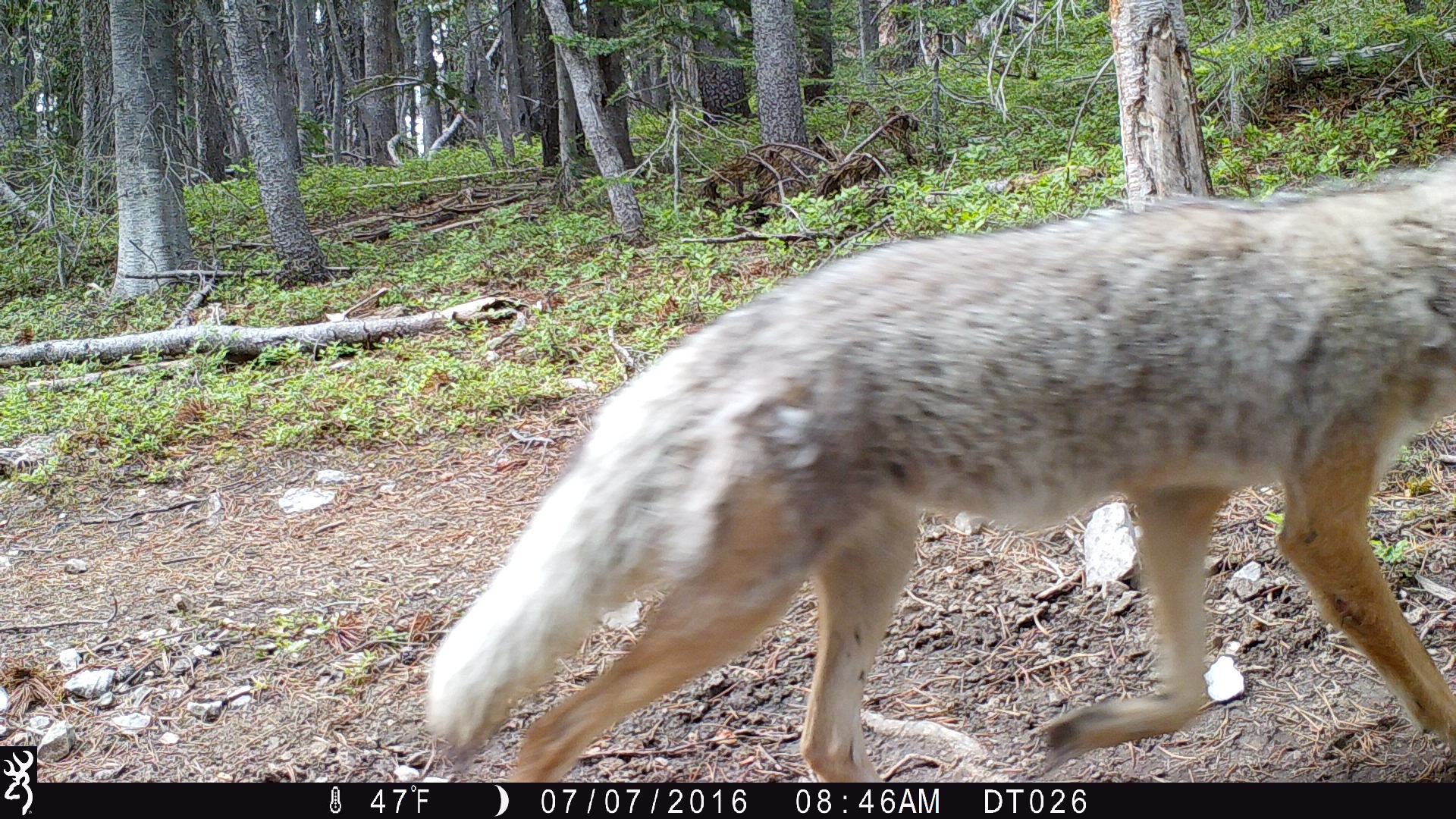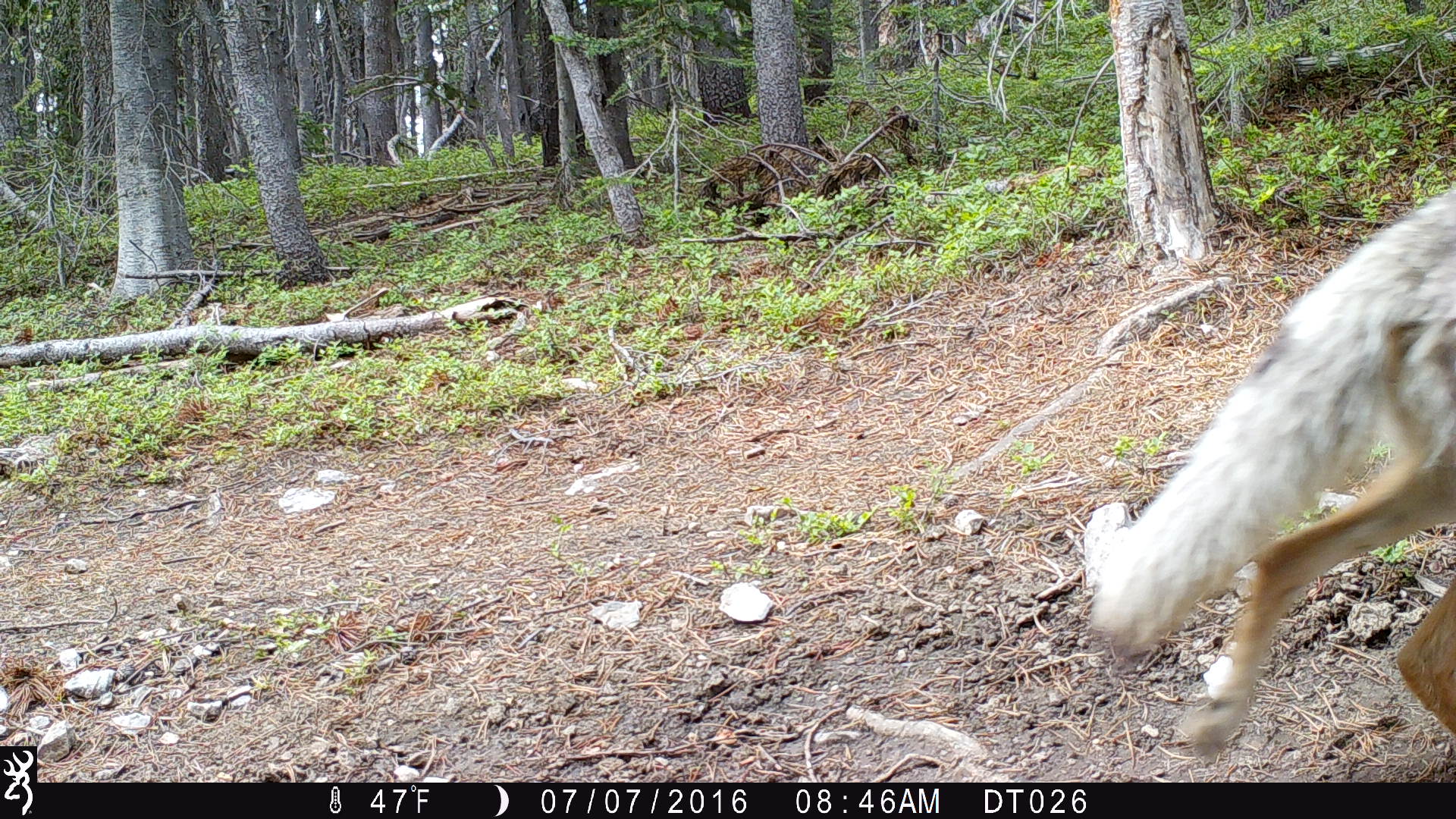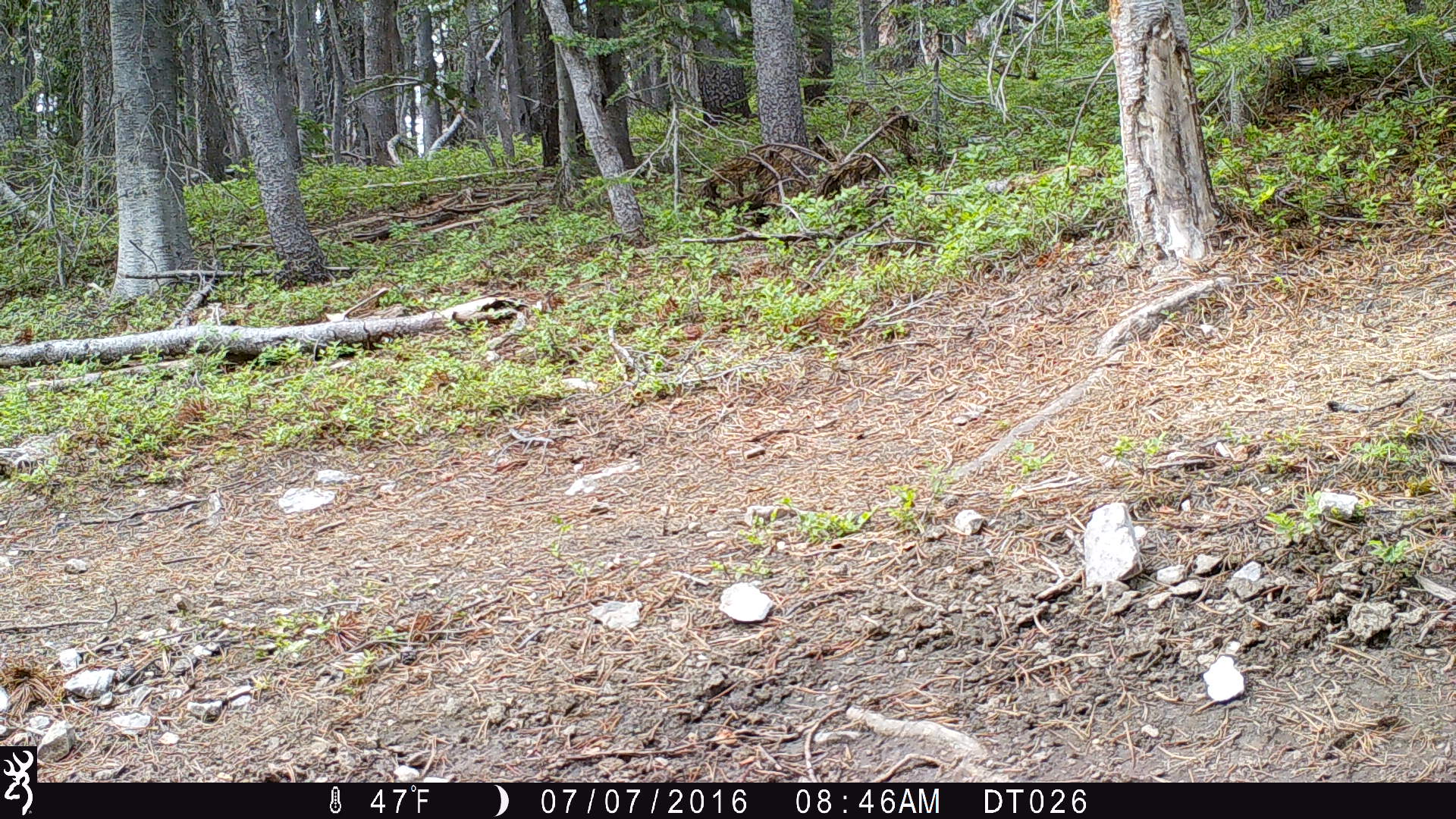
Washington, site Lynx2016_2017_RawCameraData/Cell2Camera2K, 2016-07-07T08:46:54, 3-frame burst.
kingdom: Animalia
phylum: Chordata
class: Mammalia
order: Carnivora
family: Canidae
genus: Canis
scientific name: Canis latrans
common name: coyote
Canis latrans (coyote). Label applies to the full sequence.